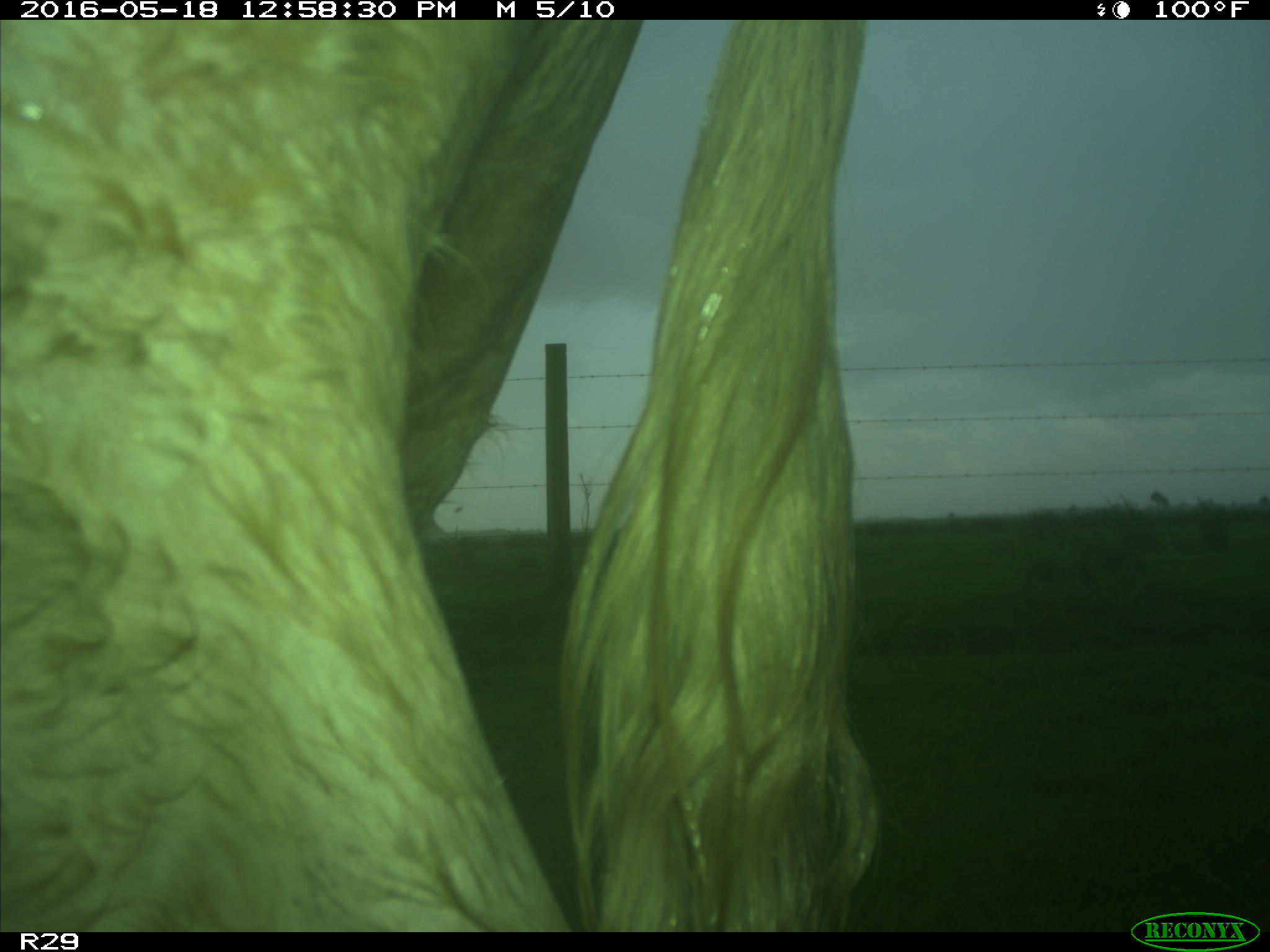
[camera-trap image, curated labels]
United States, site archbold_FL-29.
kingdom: Animalia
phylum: Chordata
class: Mammalia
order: Artiodactyla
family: Bovidae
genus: Bos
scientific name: Bos taurus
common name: domestic cow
Bos taurus (domestic cow).